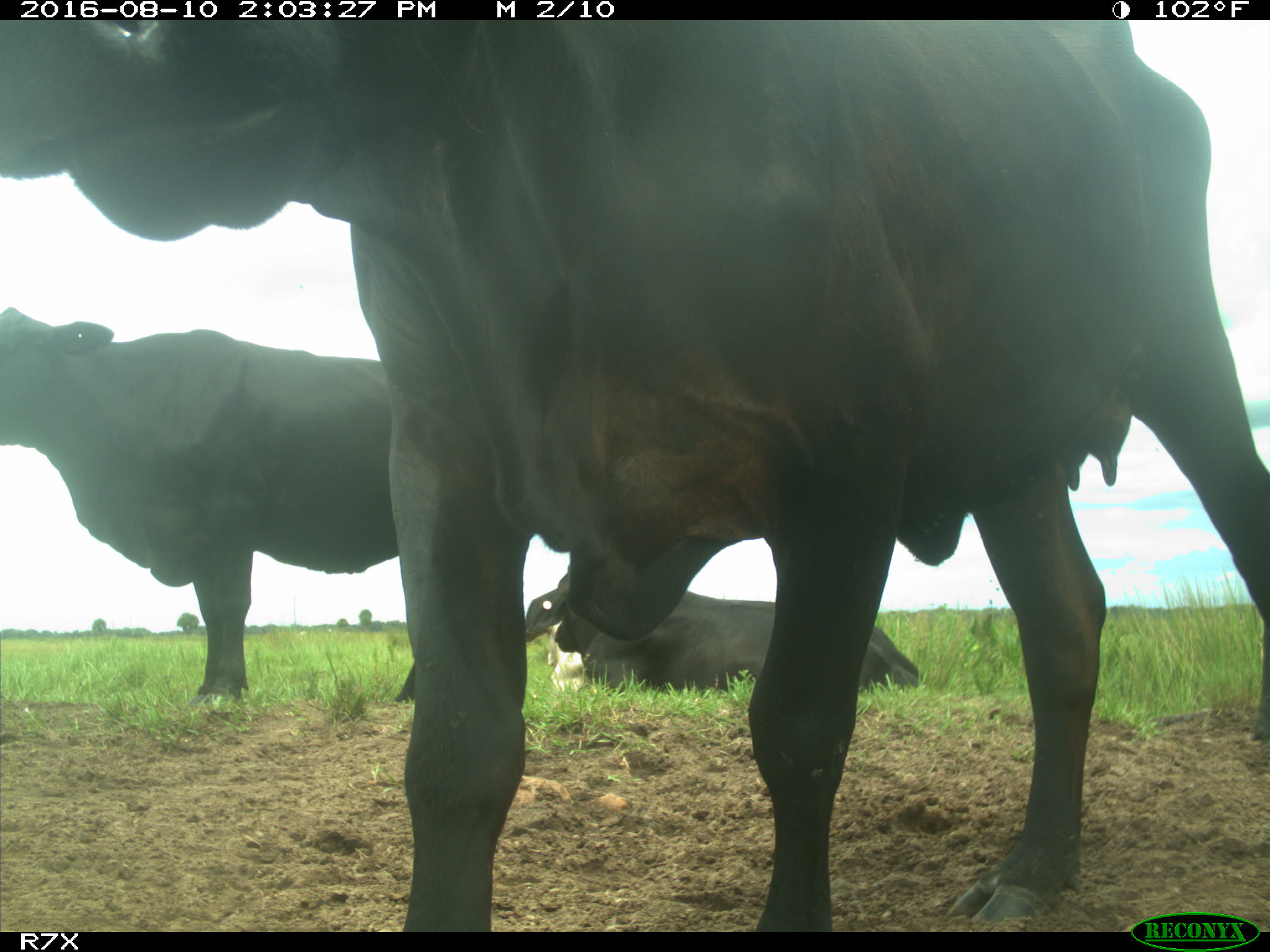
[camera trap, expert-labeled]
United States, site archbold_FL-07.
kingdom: Animalia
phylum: Chordata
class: Mammalia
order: Artiodactyla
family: Bovidae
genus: Bos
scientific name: Bos taurus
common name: domestic cow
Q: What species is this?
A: Bos taurus (domestic cow).